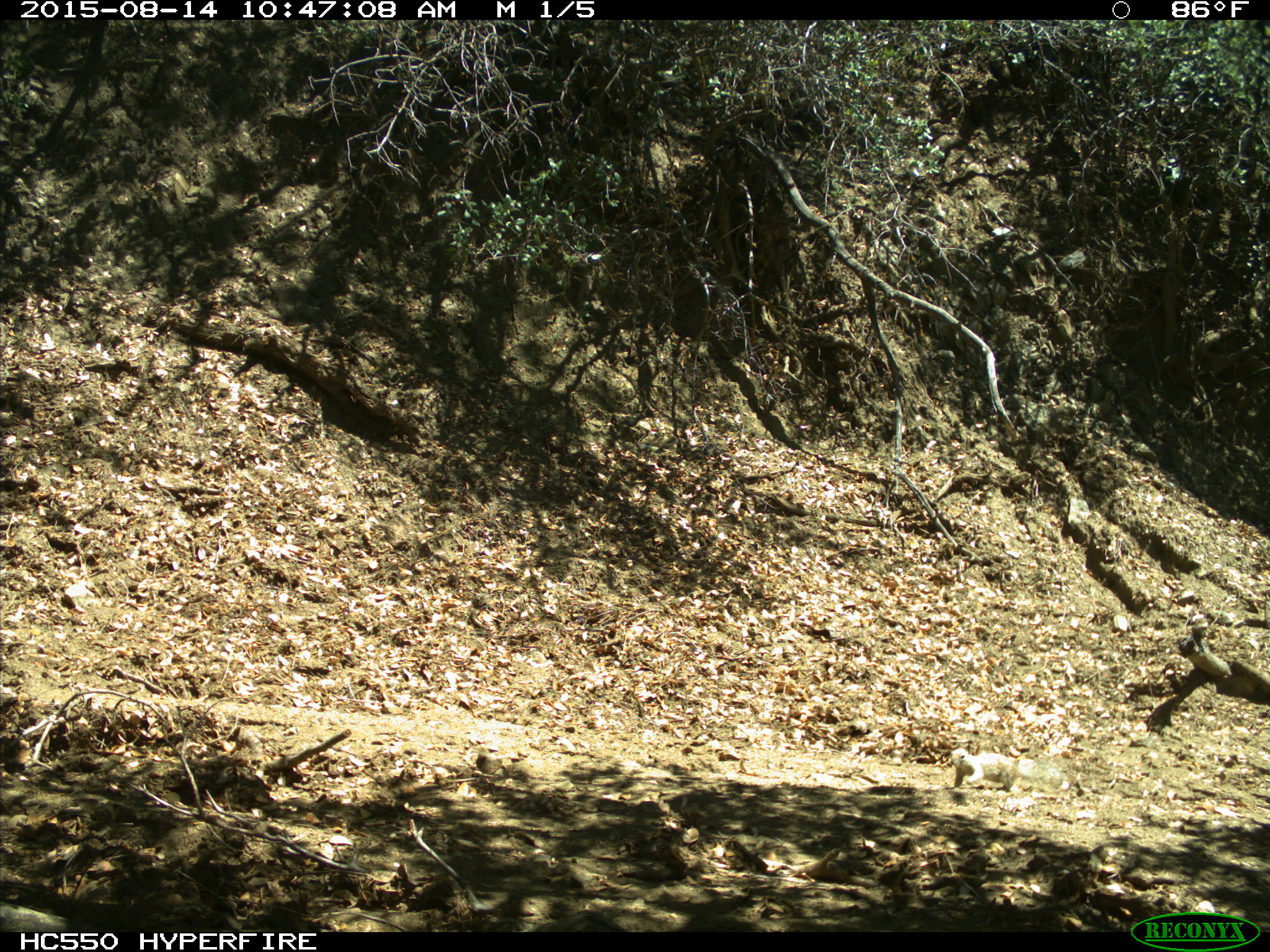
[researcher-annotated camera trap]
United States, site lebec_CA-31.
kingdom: Animalia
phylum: Chordata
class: Mammalia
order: Rodentia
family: Sciuridae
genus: Otospermophilus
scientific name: Otospermophilus beecheyi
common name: california ground squirrel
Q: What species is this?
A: Otospermophilus beecheyi (california ground squirrel).